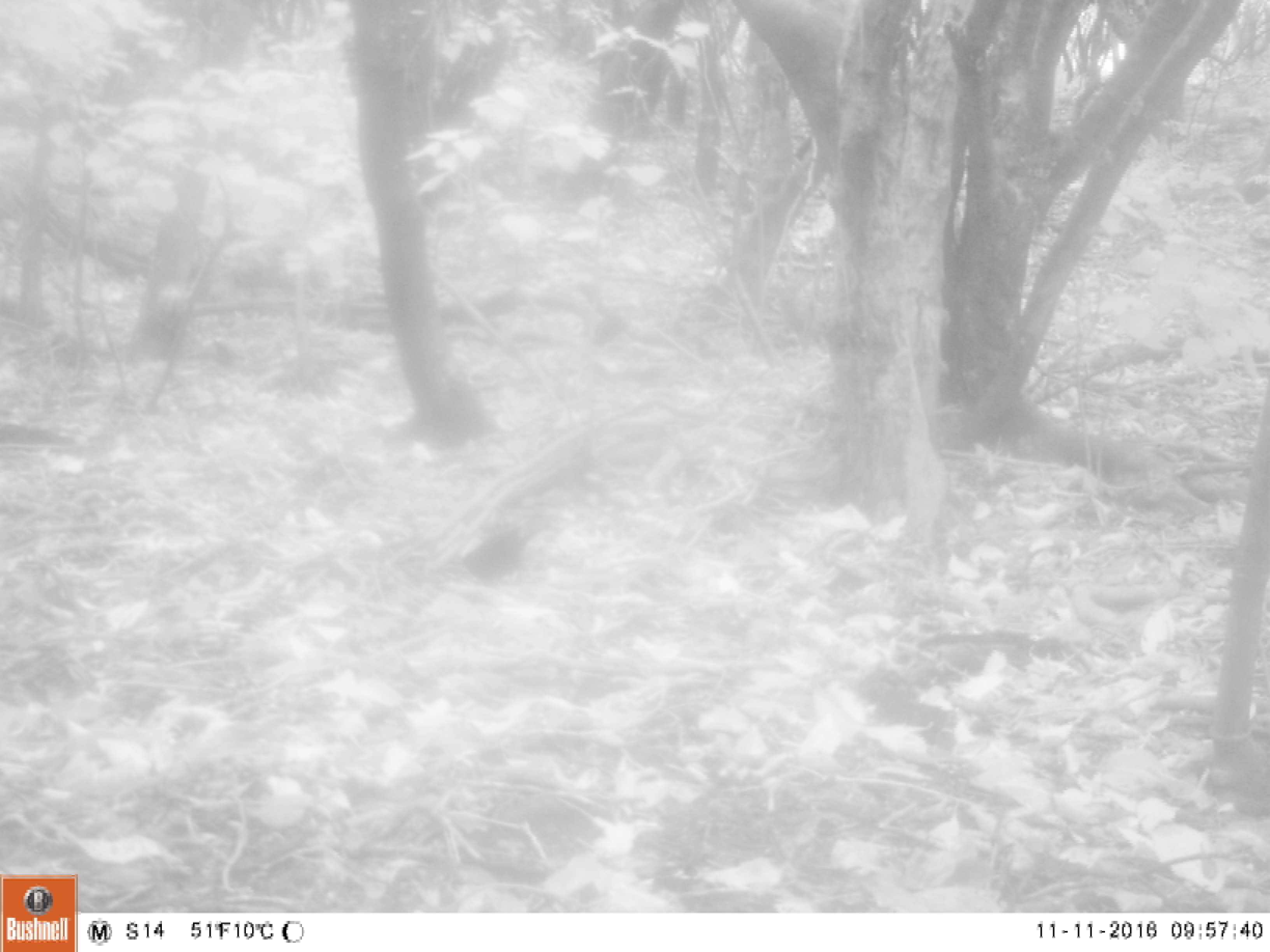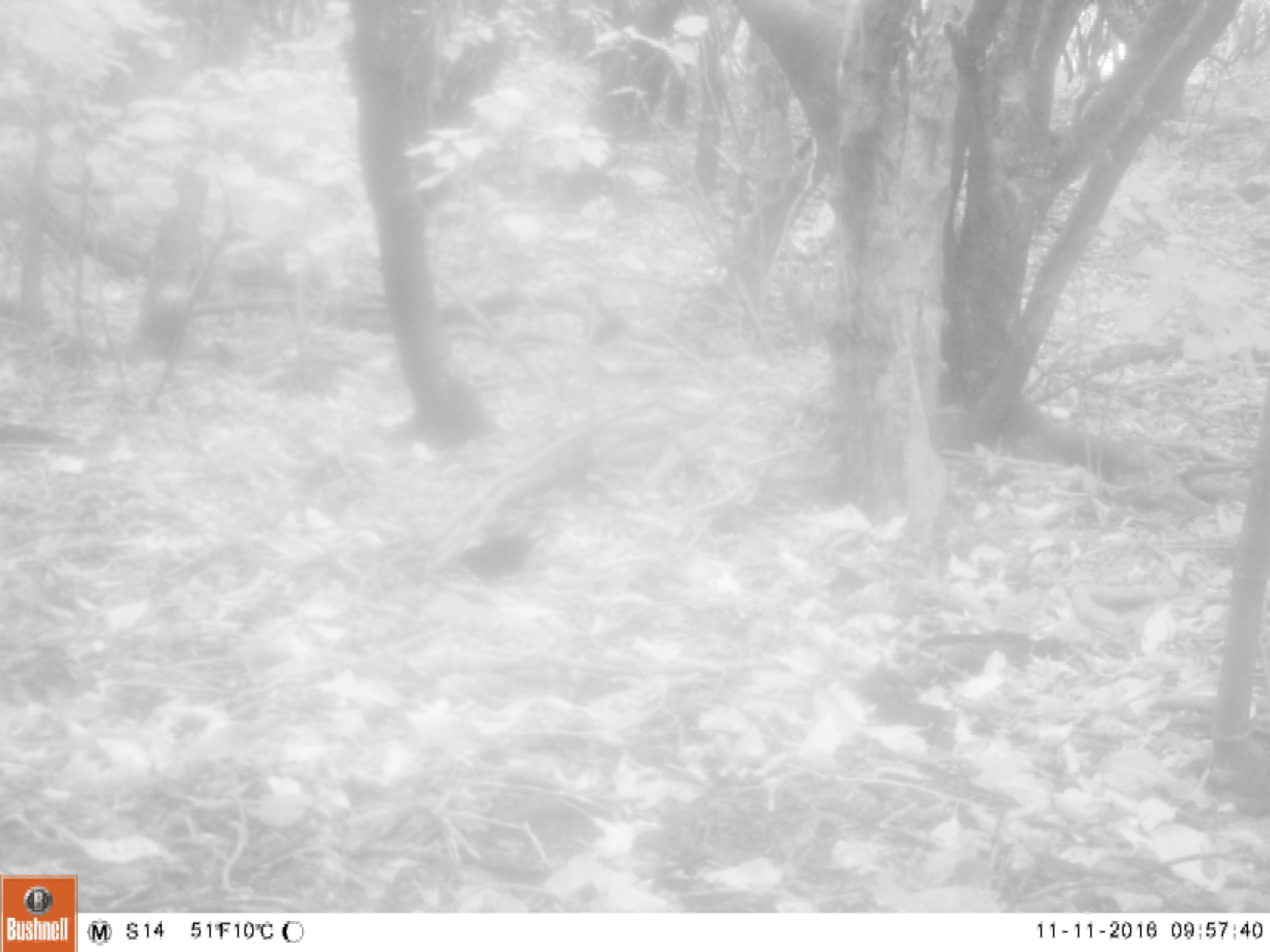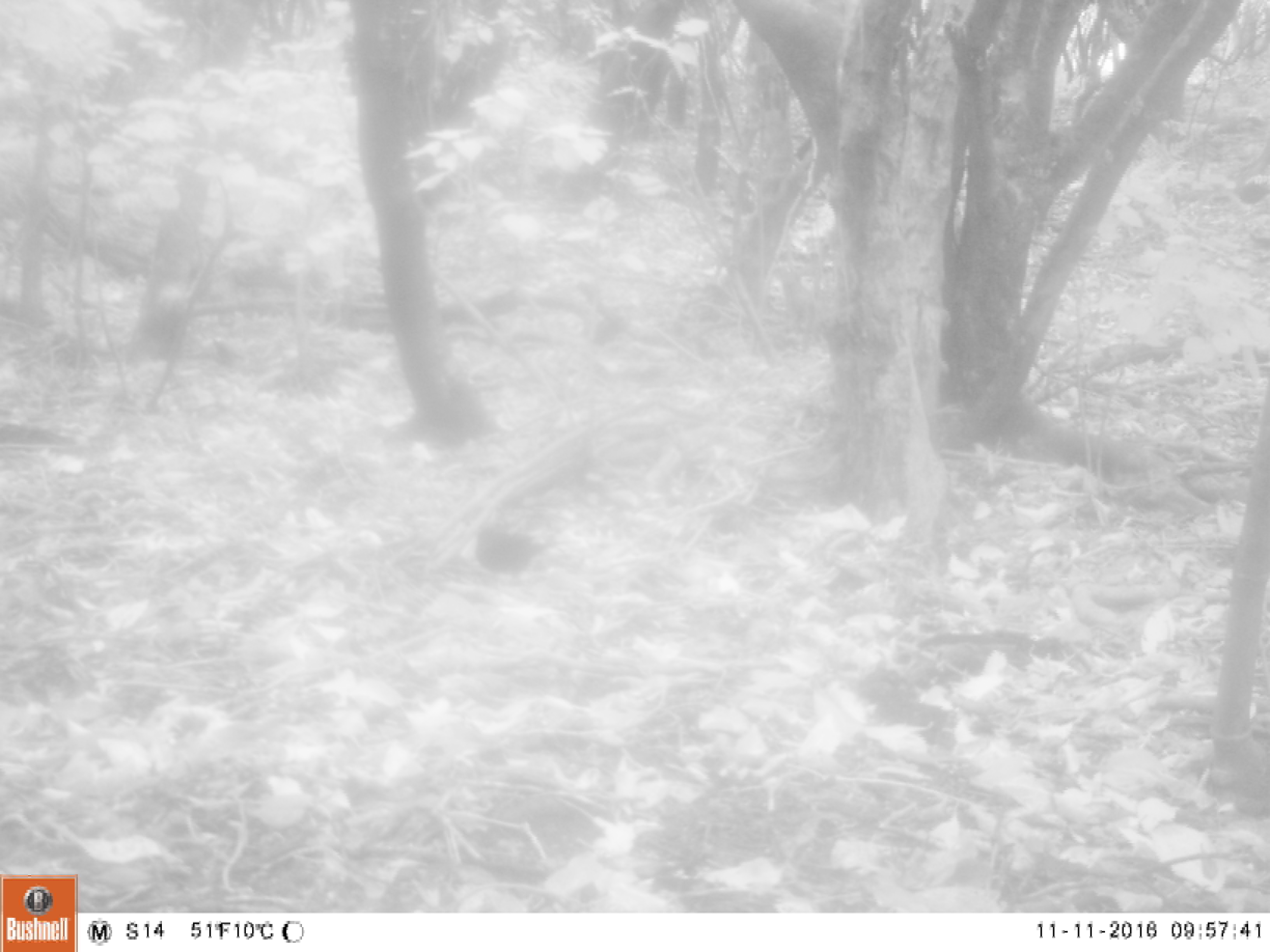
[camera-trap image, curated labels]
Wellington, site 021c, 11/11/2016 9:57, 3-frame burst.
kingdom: Animalia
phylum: Chordata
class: Aves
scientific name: Aves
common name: bird